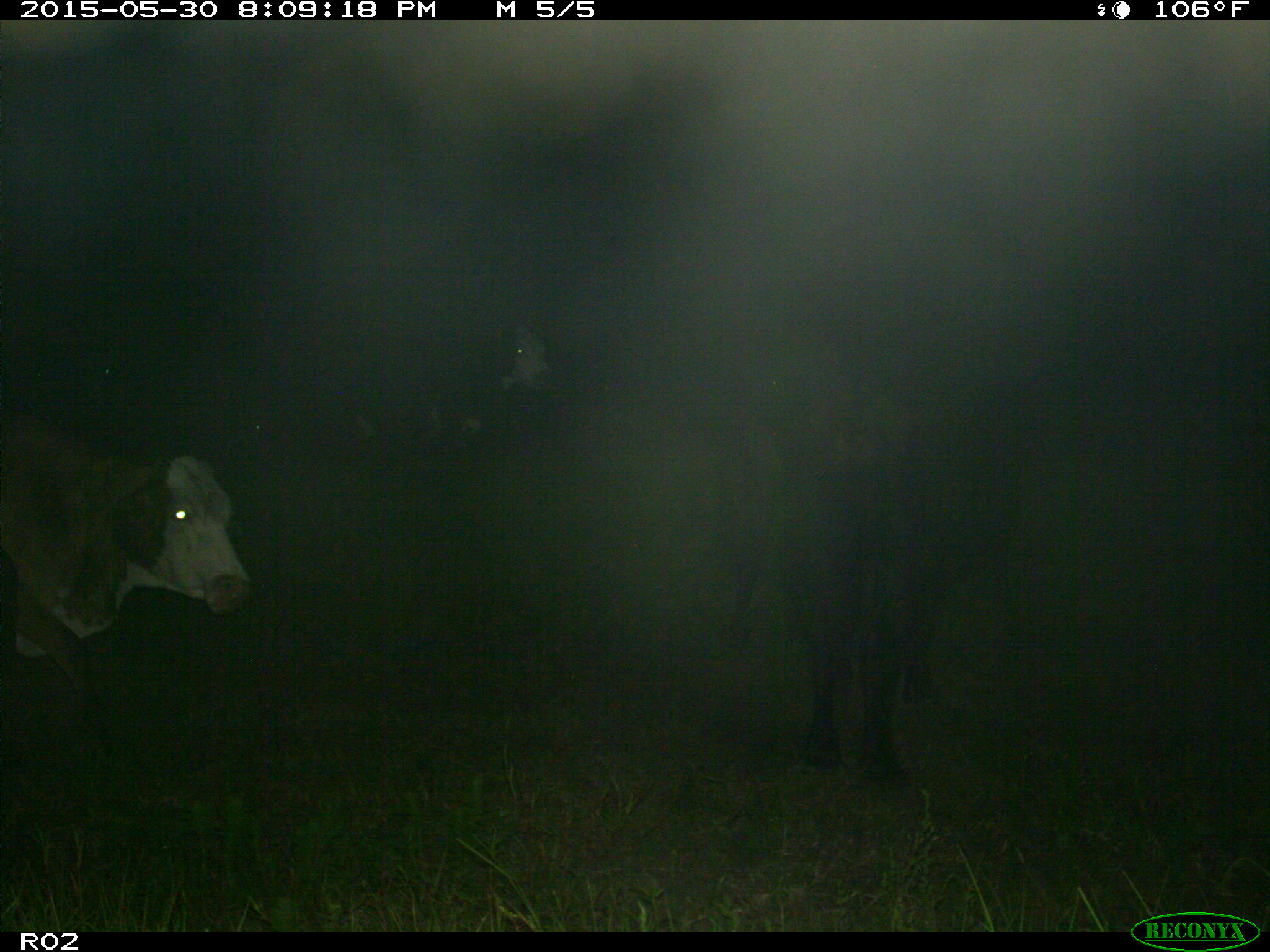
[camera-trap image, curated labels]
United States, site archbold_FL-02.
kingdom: Animalia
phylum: Chordata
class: Mammalia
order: Artiodactyla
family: Bovidae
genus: Bos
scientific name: Bos taurus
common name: domestic cow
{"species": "Bos taurus (domestic cow)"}